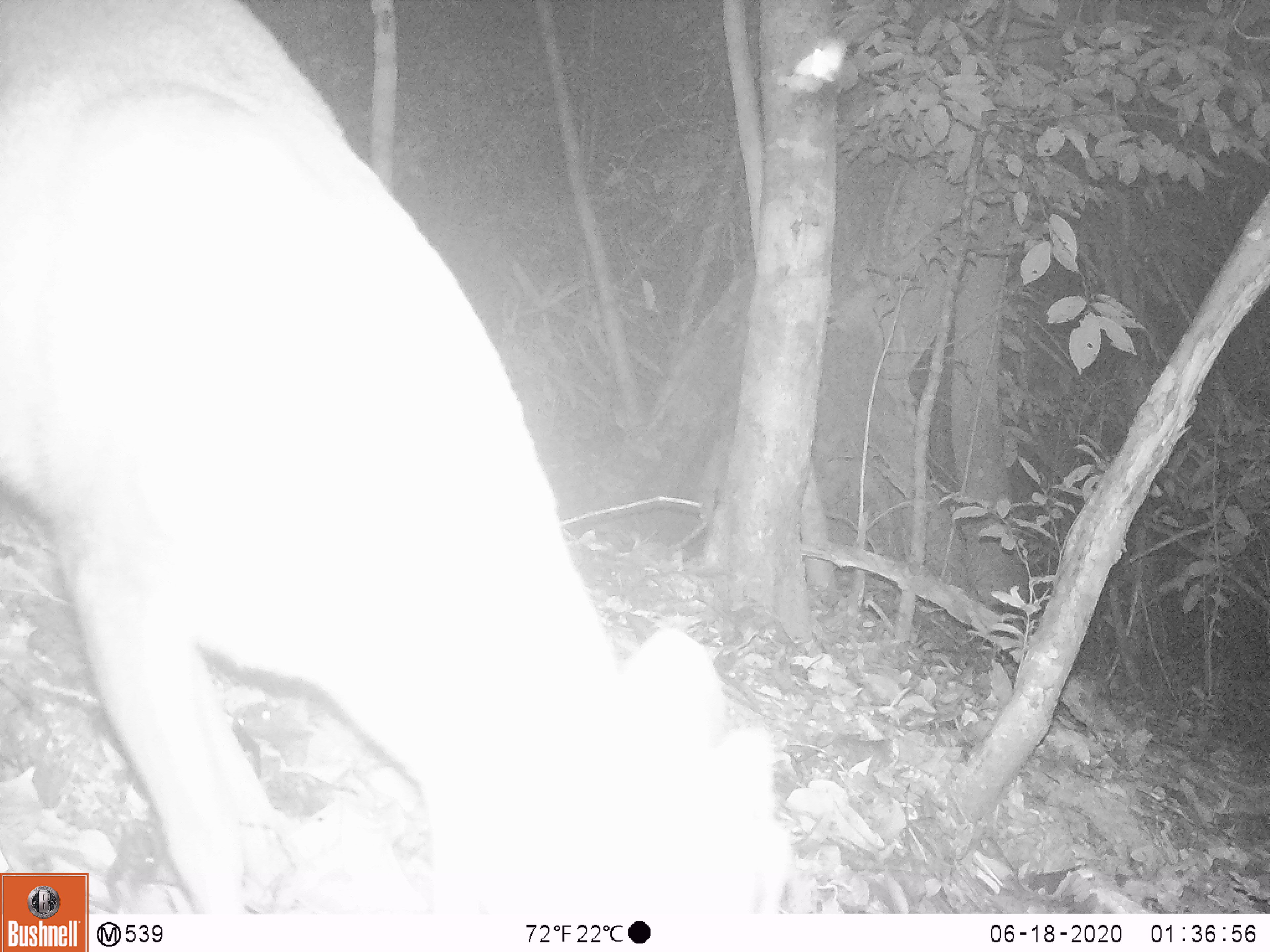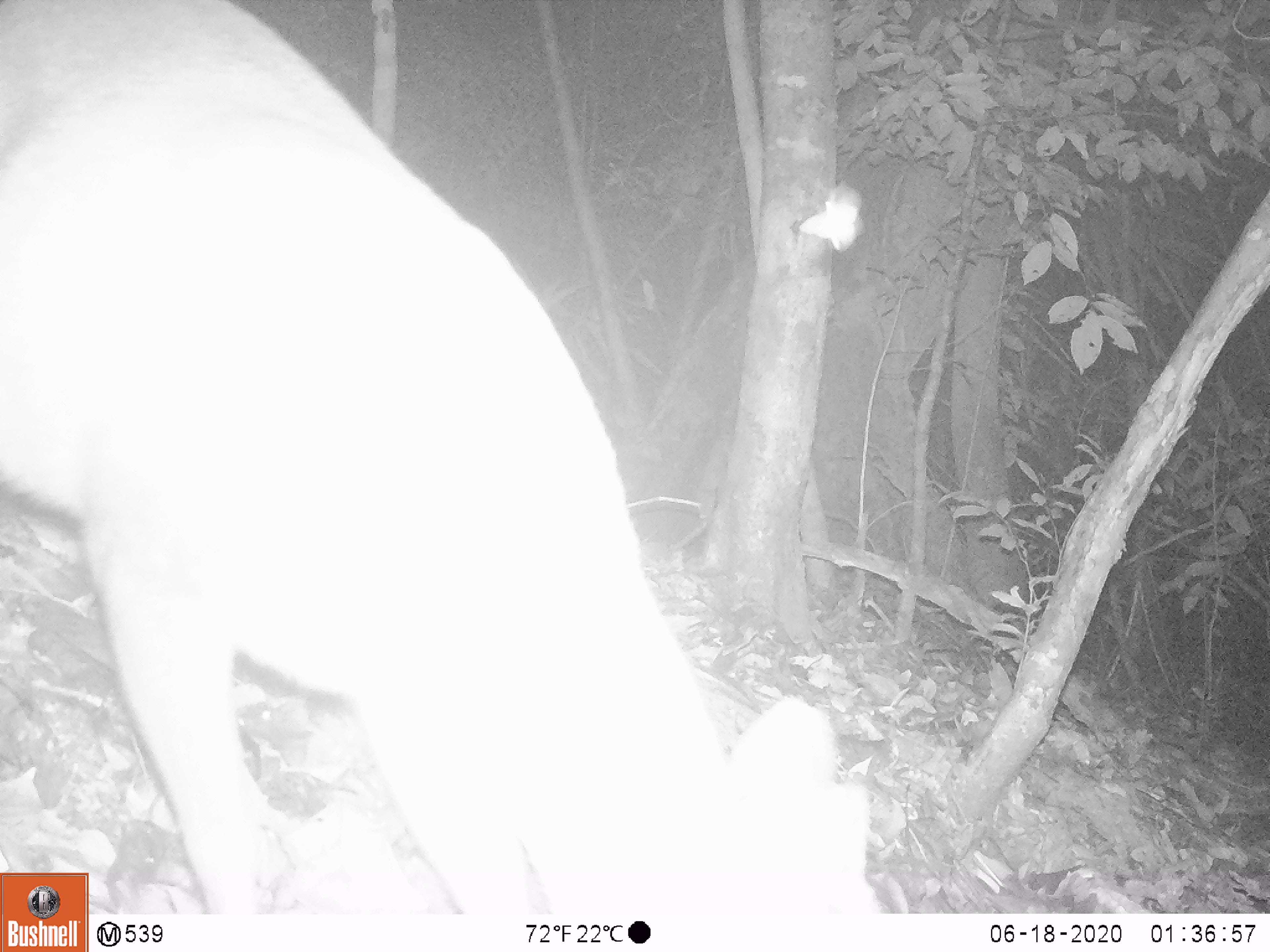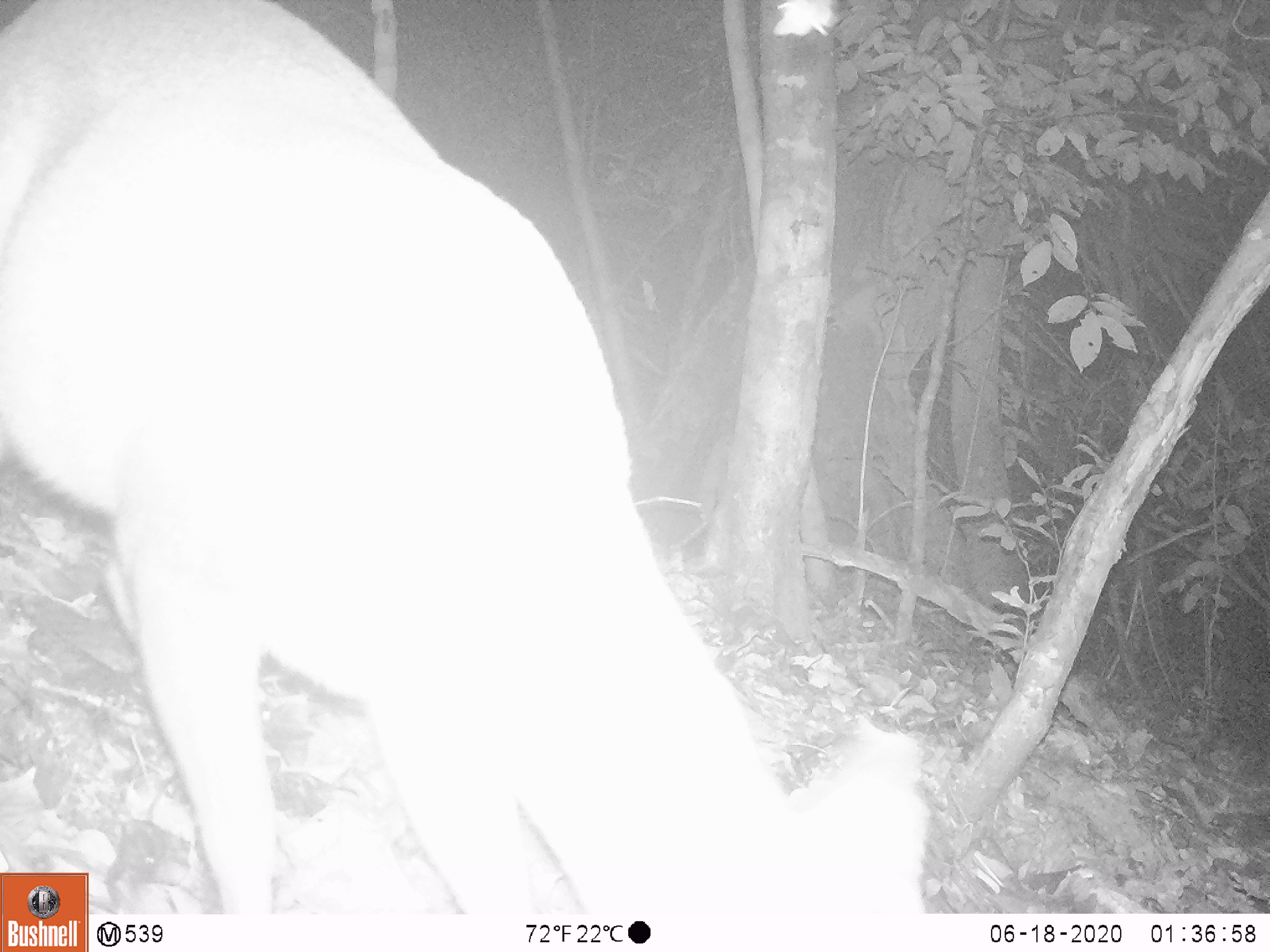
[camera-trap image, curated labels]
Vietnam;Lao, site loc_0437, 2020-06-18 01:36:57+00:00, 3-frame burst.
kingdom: Animalia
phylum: Chordata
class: Mammalia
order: Artiodactyla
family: Cervidae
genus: Muntiacus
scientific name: Muntiacus rooseveltorum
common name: roosevelt's muntjac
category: roosevelts muntjac group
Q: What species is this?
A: Roosevelts muntjac group (roosevelt's muntjac) (Muntiacus rooseveltorum).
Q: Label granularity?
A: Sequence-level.